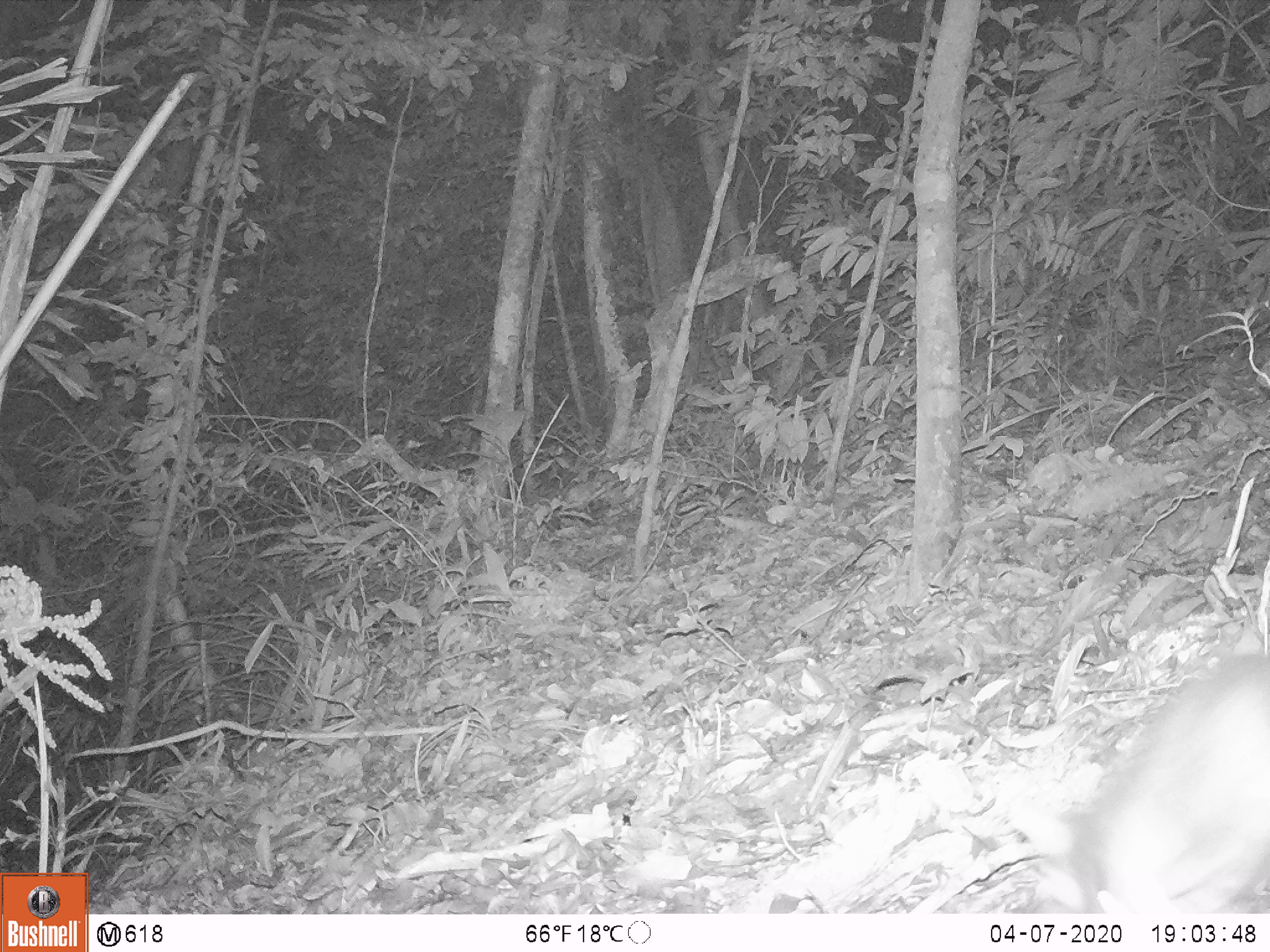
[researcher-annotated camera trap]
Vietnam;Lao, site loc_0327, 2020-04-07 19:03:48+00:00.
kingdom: Animalia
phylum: Chordata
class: Mammalia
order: Carnivora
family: Mustelidae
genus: Melogale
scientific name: Melogale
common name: ferret badger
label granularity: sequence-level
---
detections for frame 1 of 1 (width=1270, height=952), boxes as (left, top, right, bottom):
ferret badger: (1067, 652, 1270, 912)